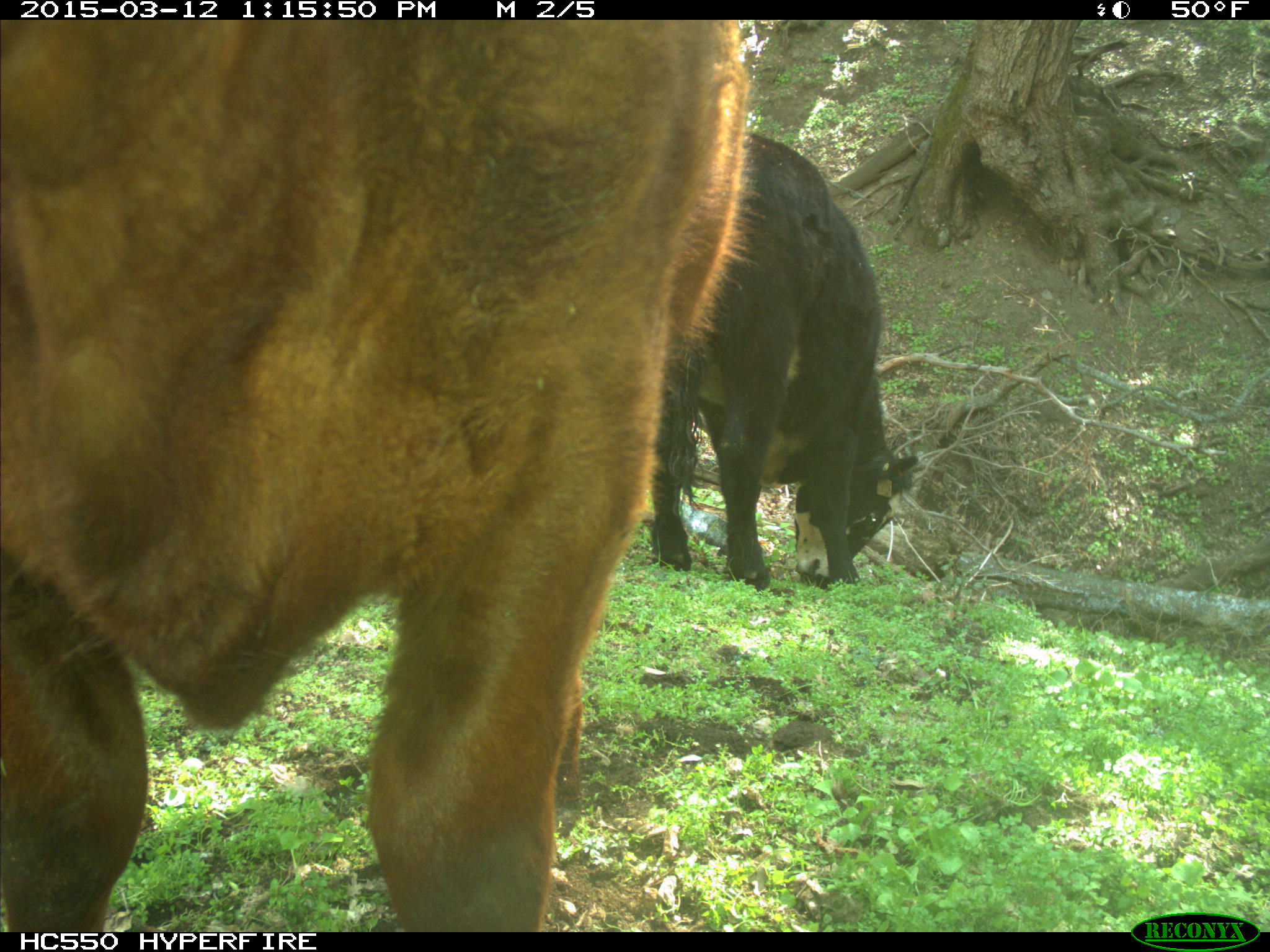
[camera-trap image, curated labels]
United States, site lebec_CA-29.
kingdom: Animalia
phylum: Chordata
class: Mammalia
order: Artiodactyla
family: Bovidae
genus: Bos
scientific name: Bos taurus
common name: domestic cow